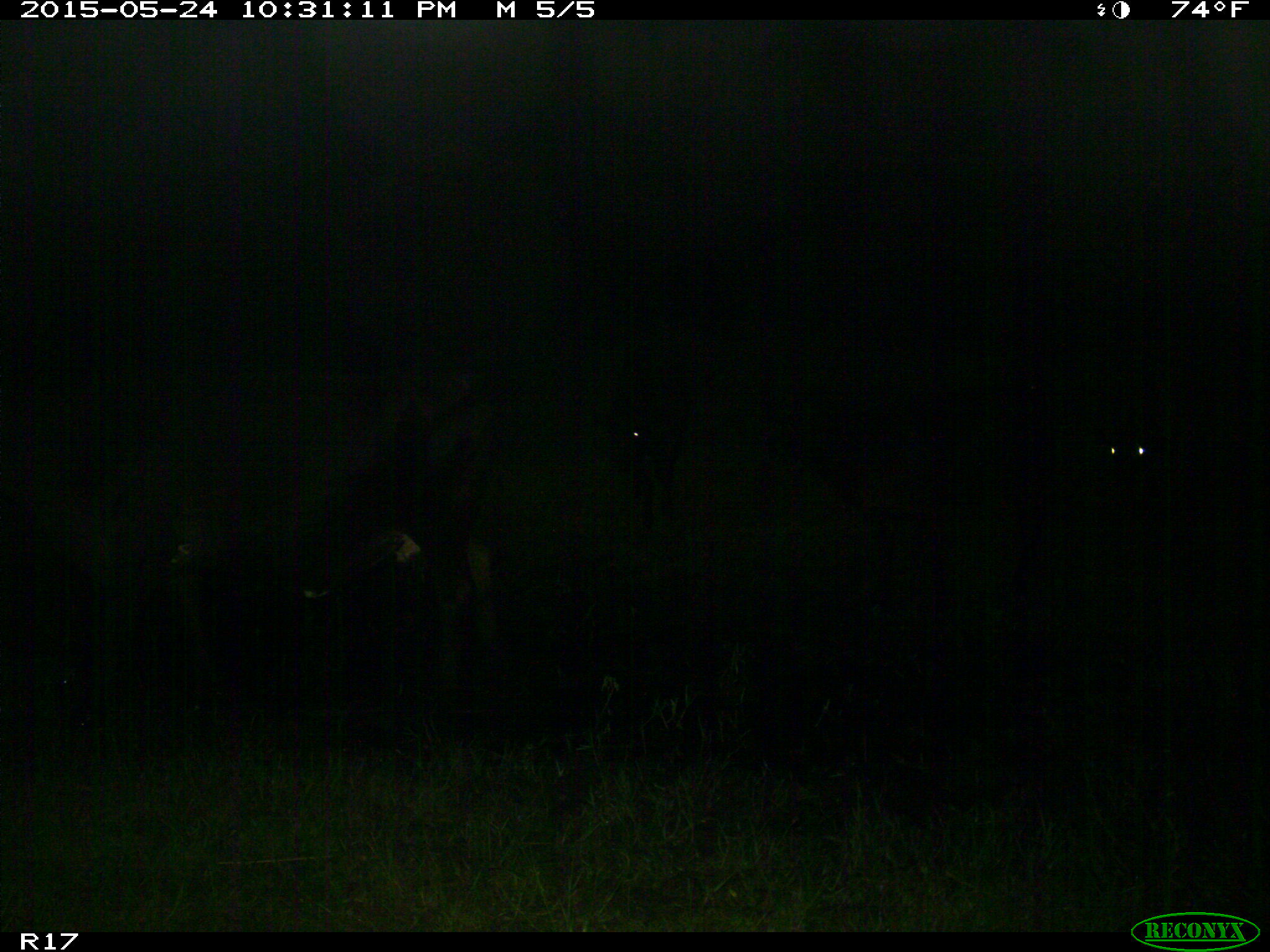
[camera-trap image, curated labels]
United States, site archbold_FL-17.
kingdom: Animalia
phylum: Chordata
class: Mammalia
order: Artiodactyla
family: Bovidae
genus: Bos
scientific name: Bos taurus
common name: domestic cow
Bos taurus (domestic cow).